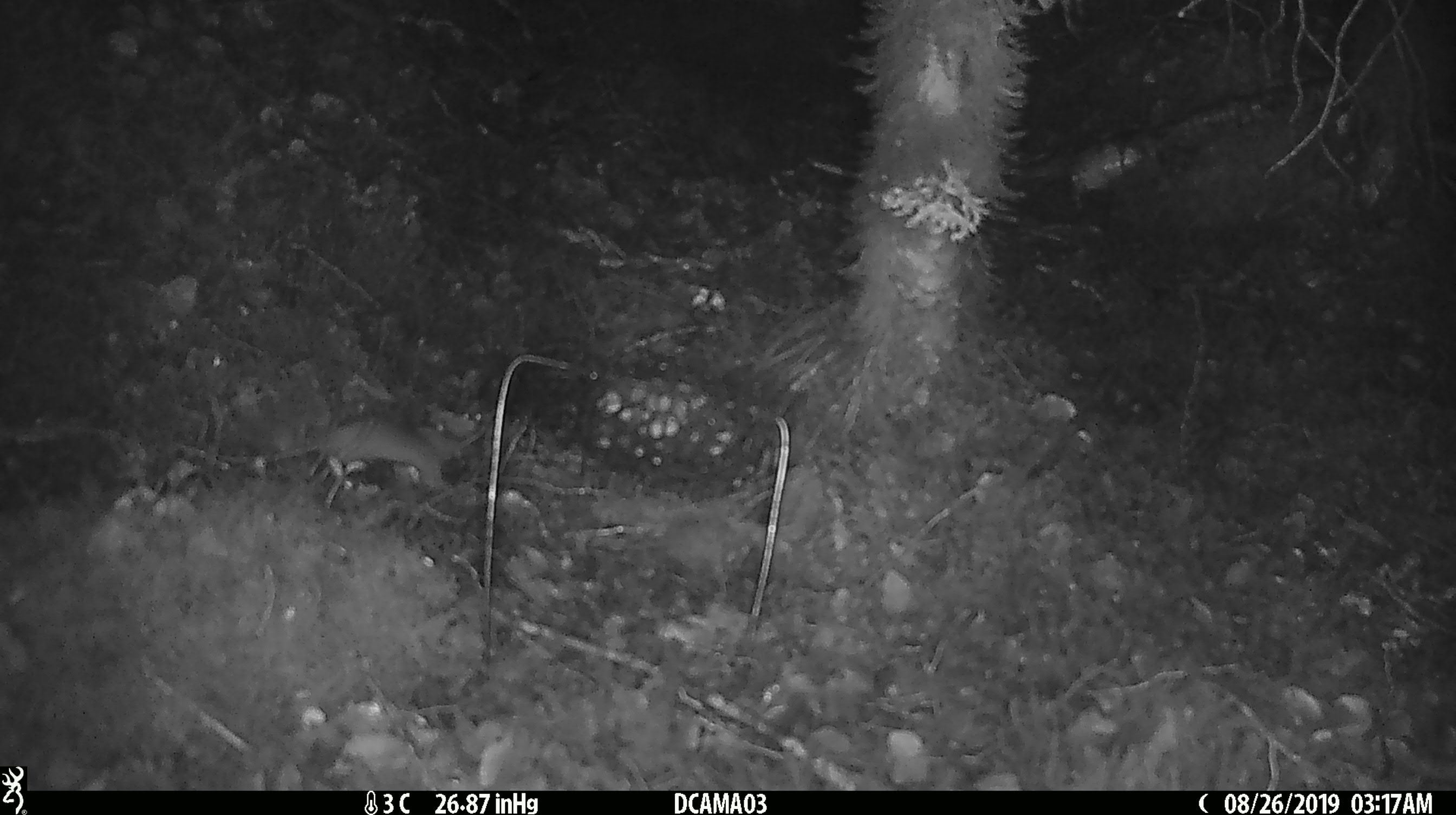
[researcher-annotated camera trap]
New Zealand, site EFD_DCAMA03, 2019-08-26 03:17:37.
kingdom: Animalia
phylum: Chordata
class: Mammalia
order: Rodentia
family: Muridae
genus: Mus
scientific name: Mus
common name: mouse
Mouse (Mus).